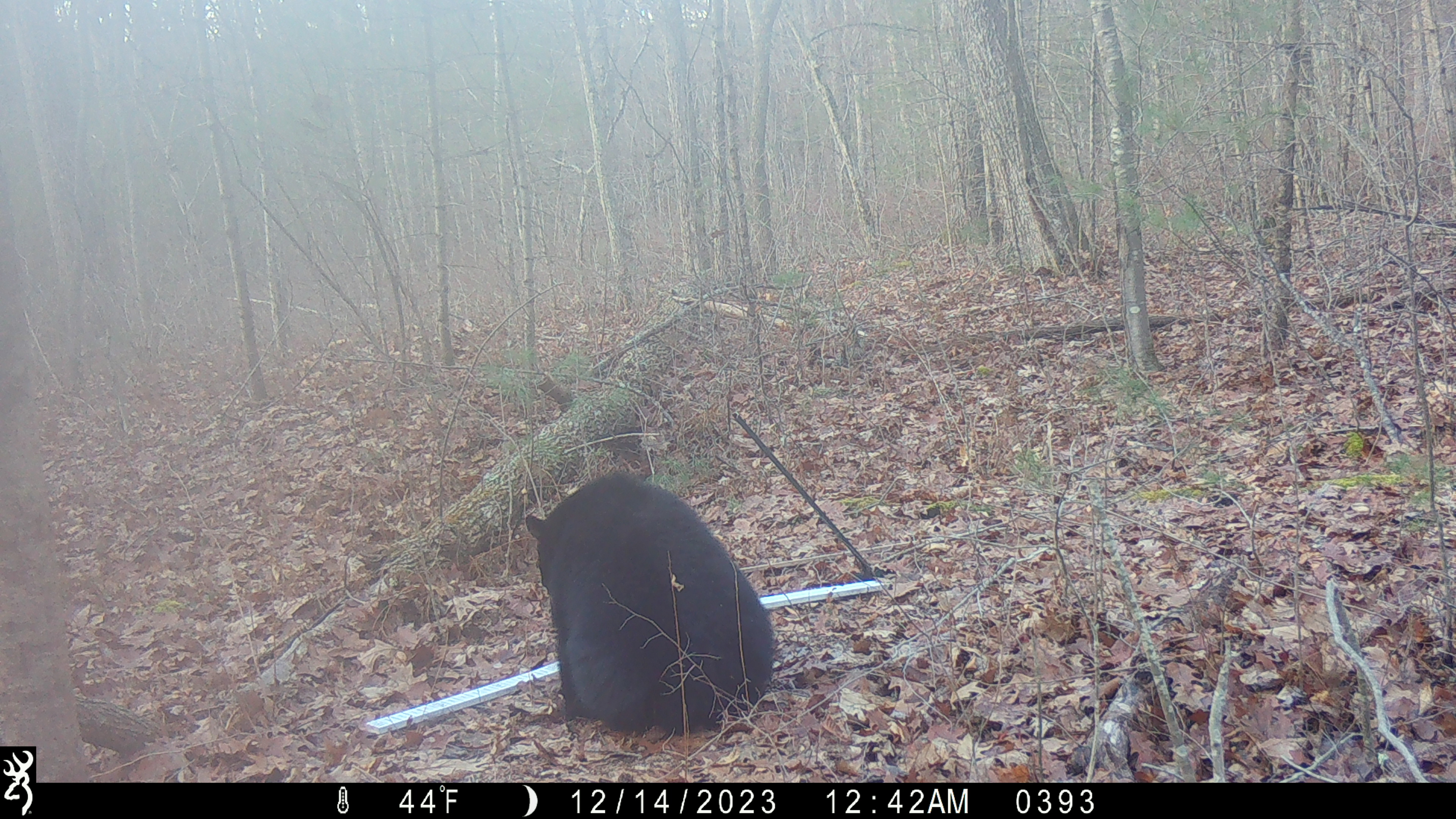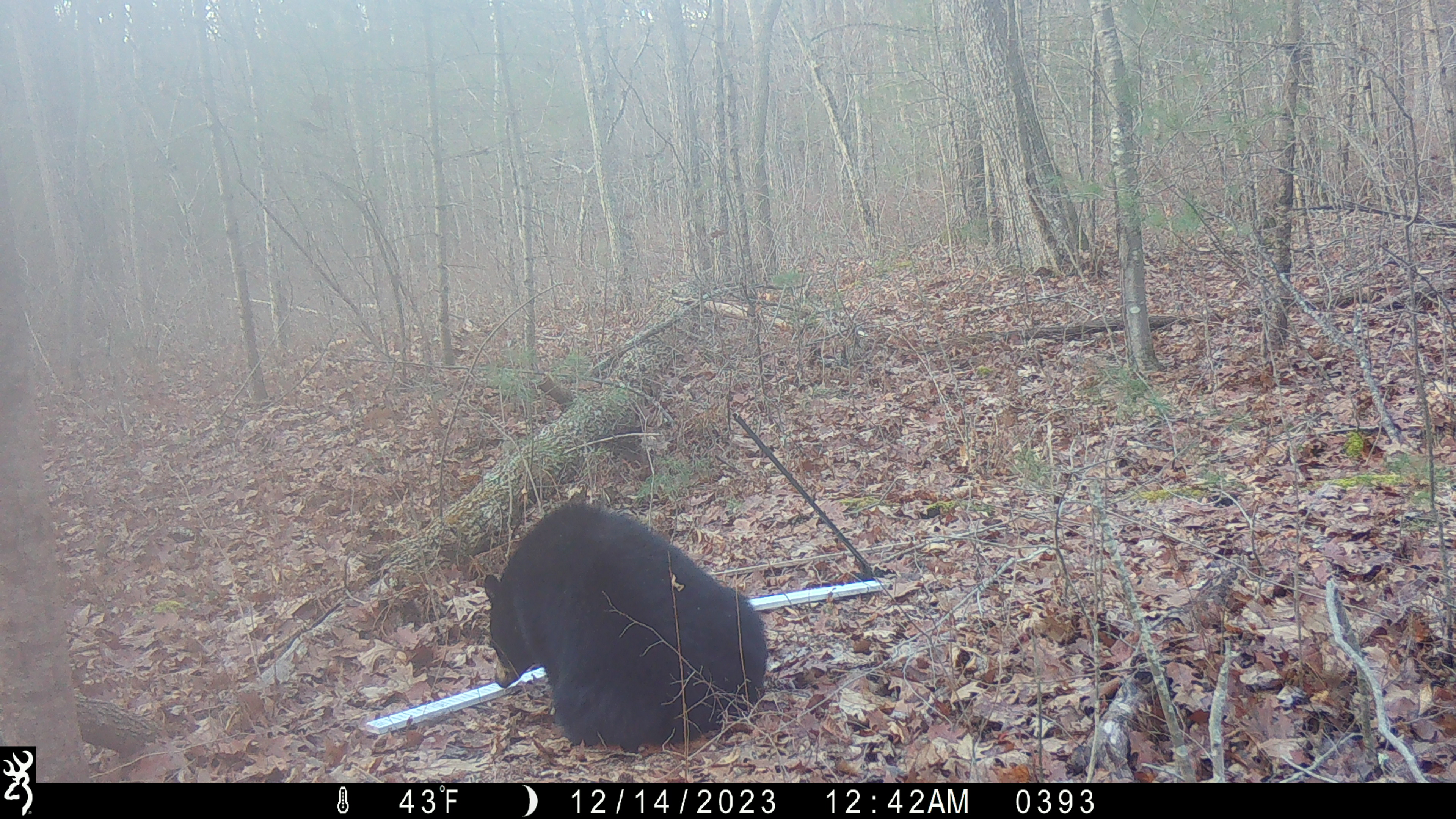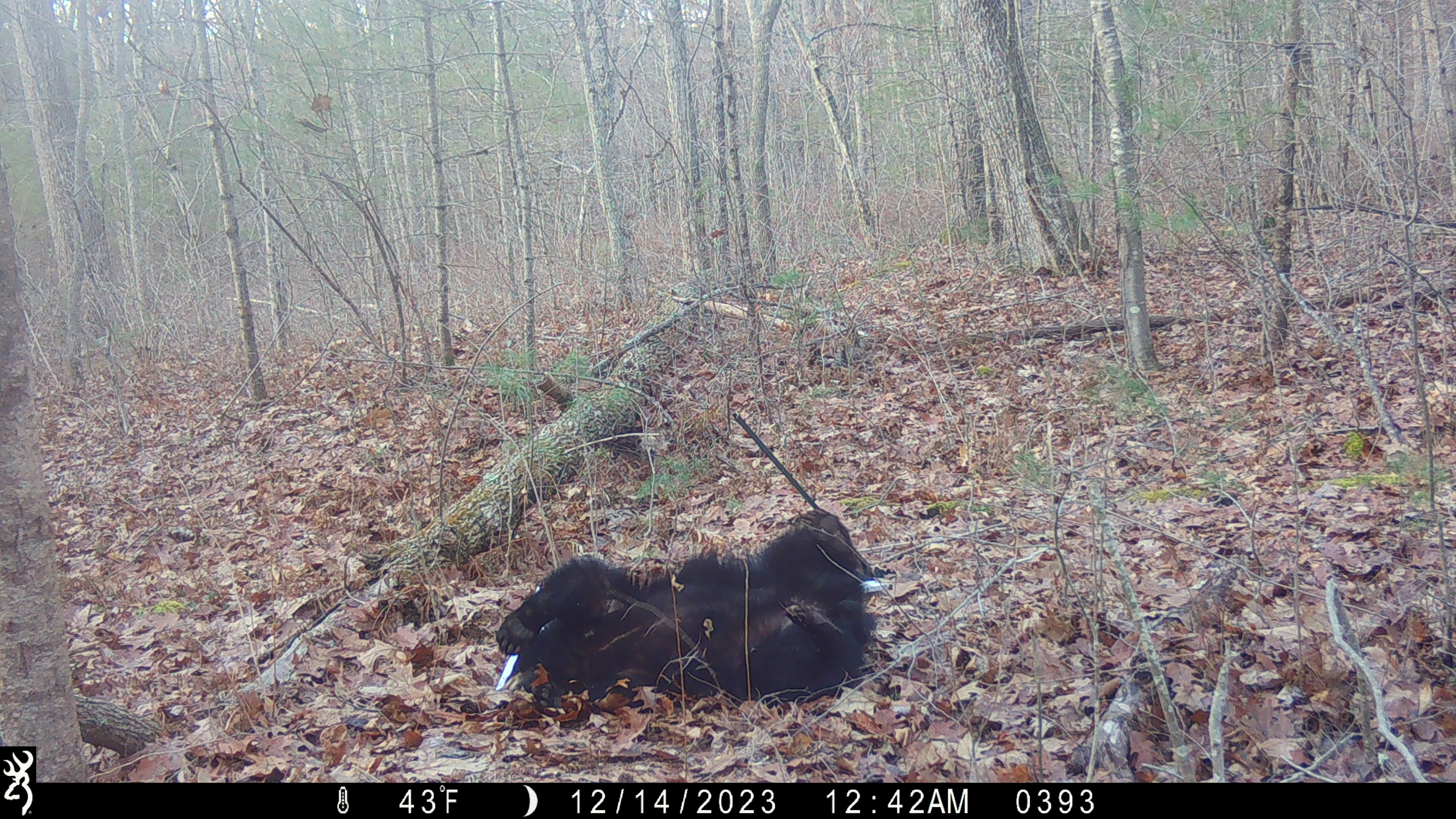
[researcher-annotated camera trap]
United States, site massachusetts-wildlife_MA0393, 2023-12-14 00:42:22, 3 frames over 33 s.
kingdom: Animalia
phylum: Chordata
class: Mammalia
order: Carnivora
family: Ursidae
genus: Ursus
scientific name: Ursus americanus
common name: black bear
Black bear (Ursus americanus).